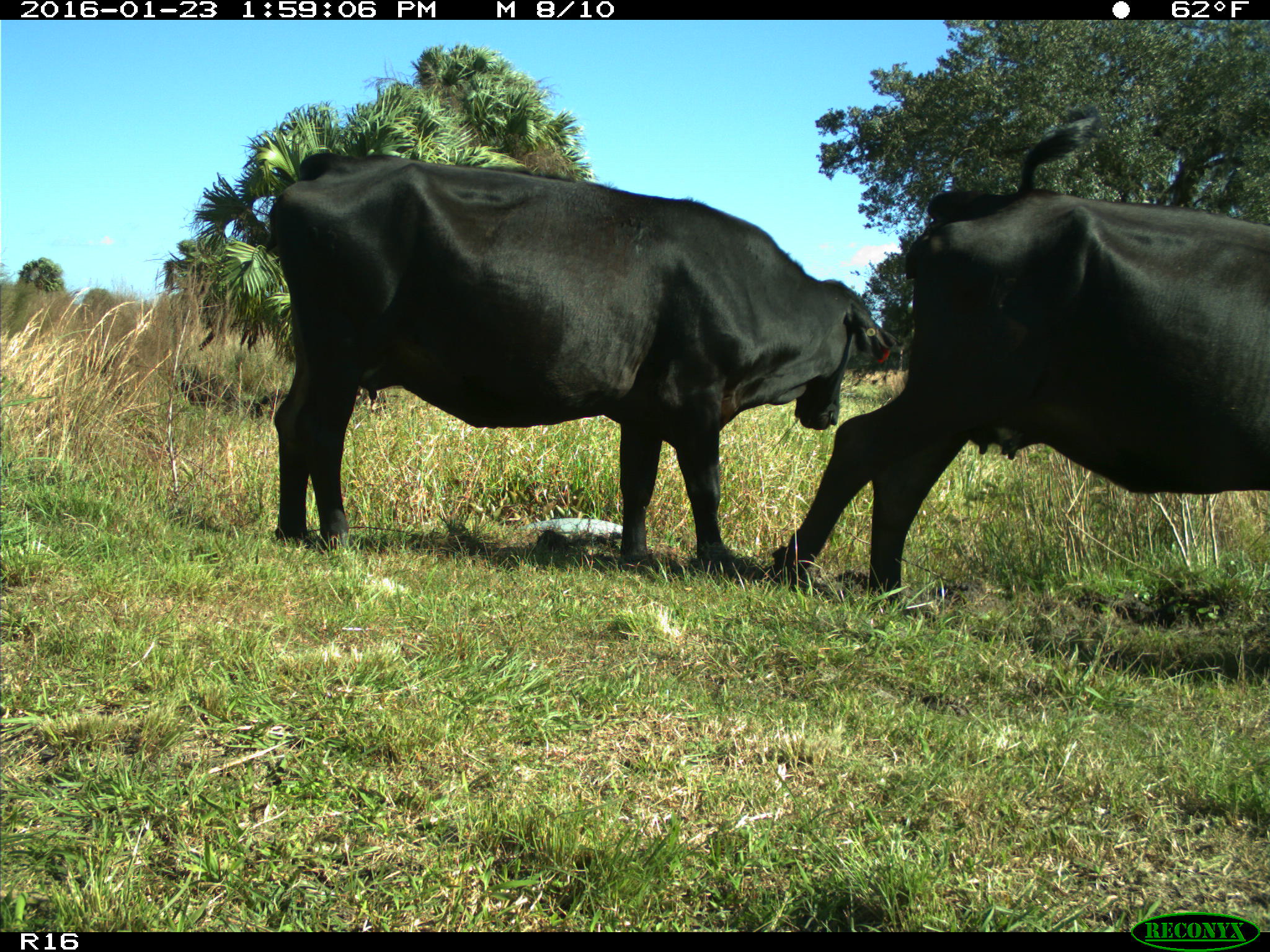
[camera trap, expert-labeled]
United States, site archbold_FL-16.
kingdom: Animalia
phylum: Chordata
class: Mammalia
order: Artiodactyla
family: Bovidae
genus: Bos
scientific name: Bos taurus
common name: domestic cow